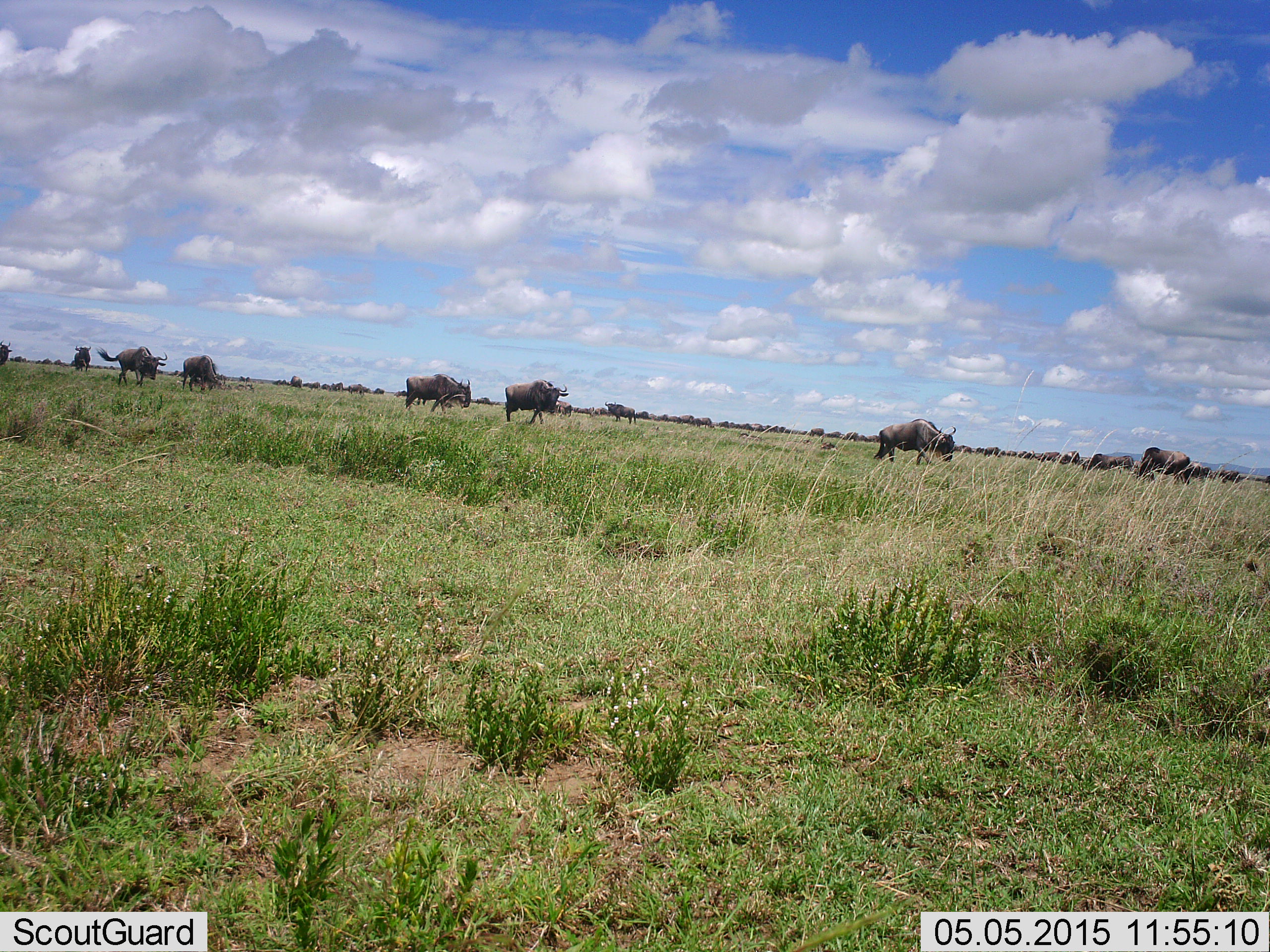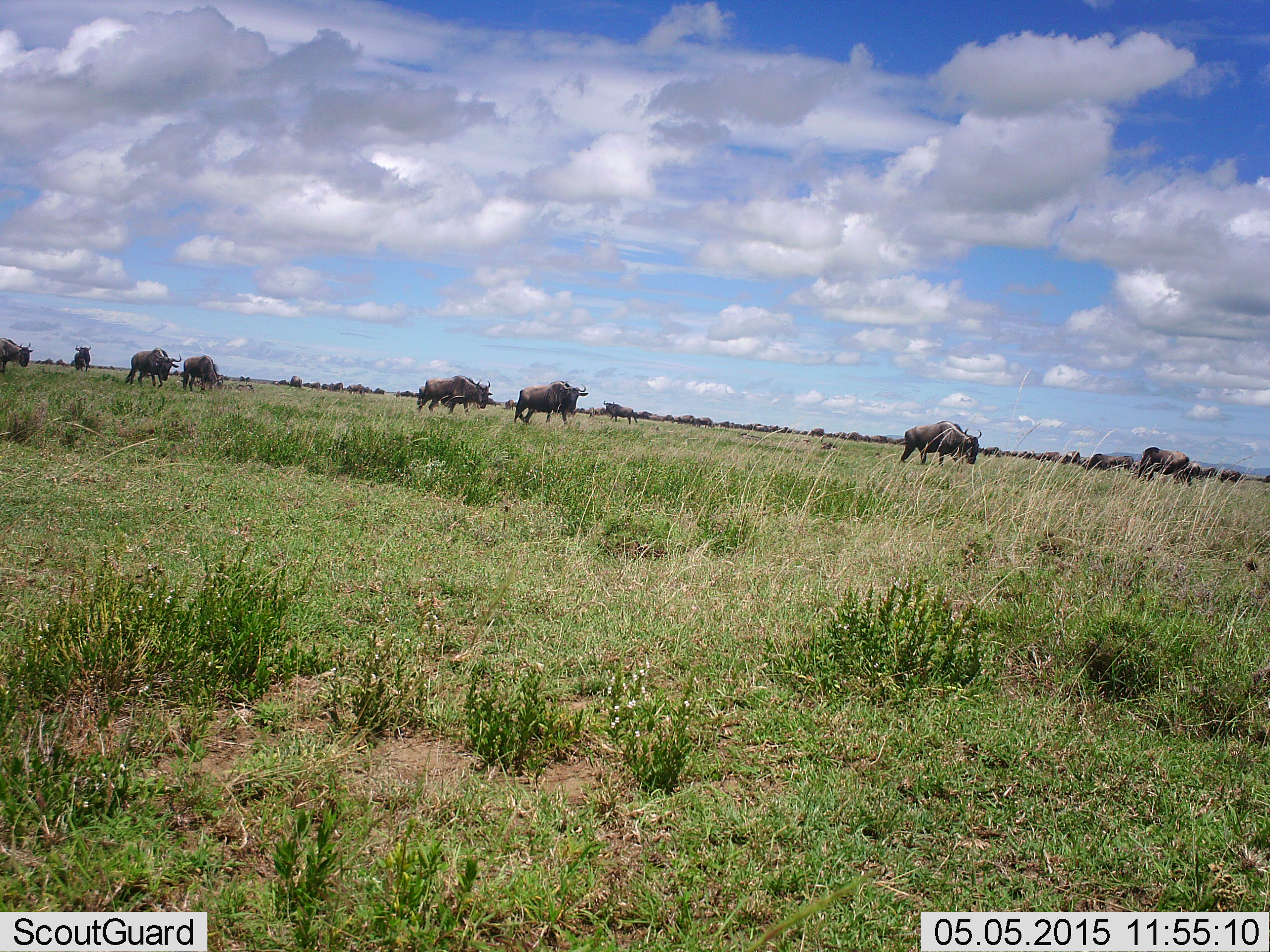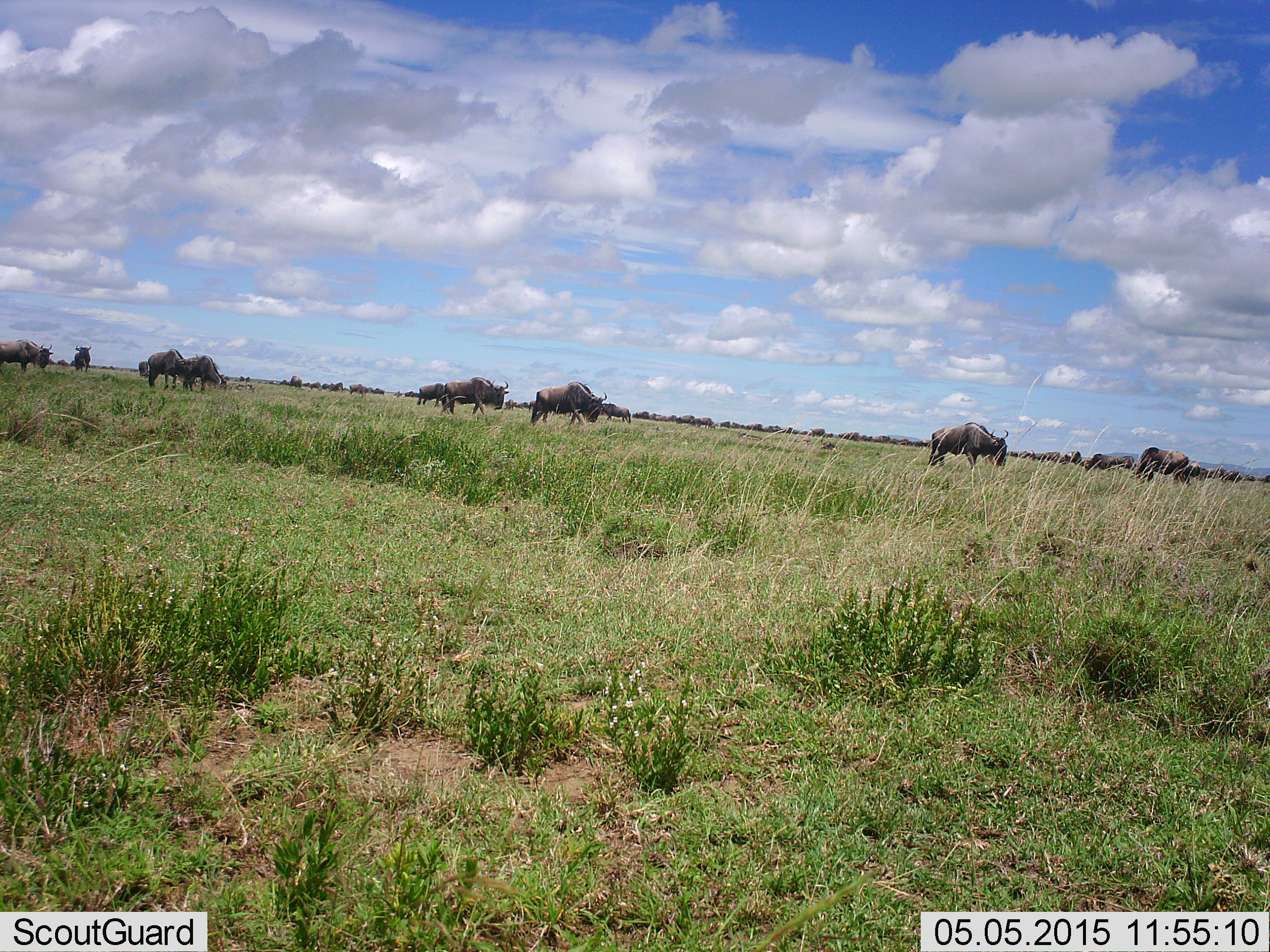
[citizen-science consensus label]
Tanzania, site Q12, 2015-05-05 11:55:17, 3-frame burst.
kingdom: Animalia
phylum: Chordata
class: Mammalia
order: Artiodactyla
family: Bovidae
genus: Connochaetes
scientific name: Connochaetes taurinus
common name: blue wildebeest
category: wildebeest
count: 11-50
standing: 40%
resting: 0%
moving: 80%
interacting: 0%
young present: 0%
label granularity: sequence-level